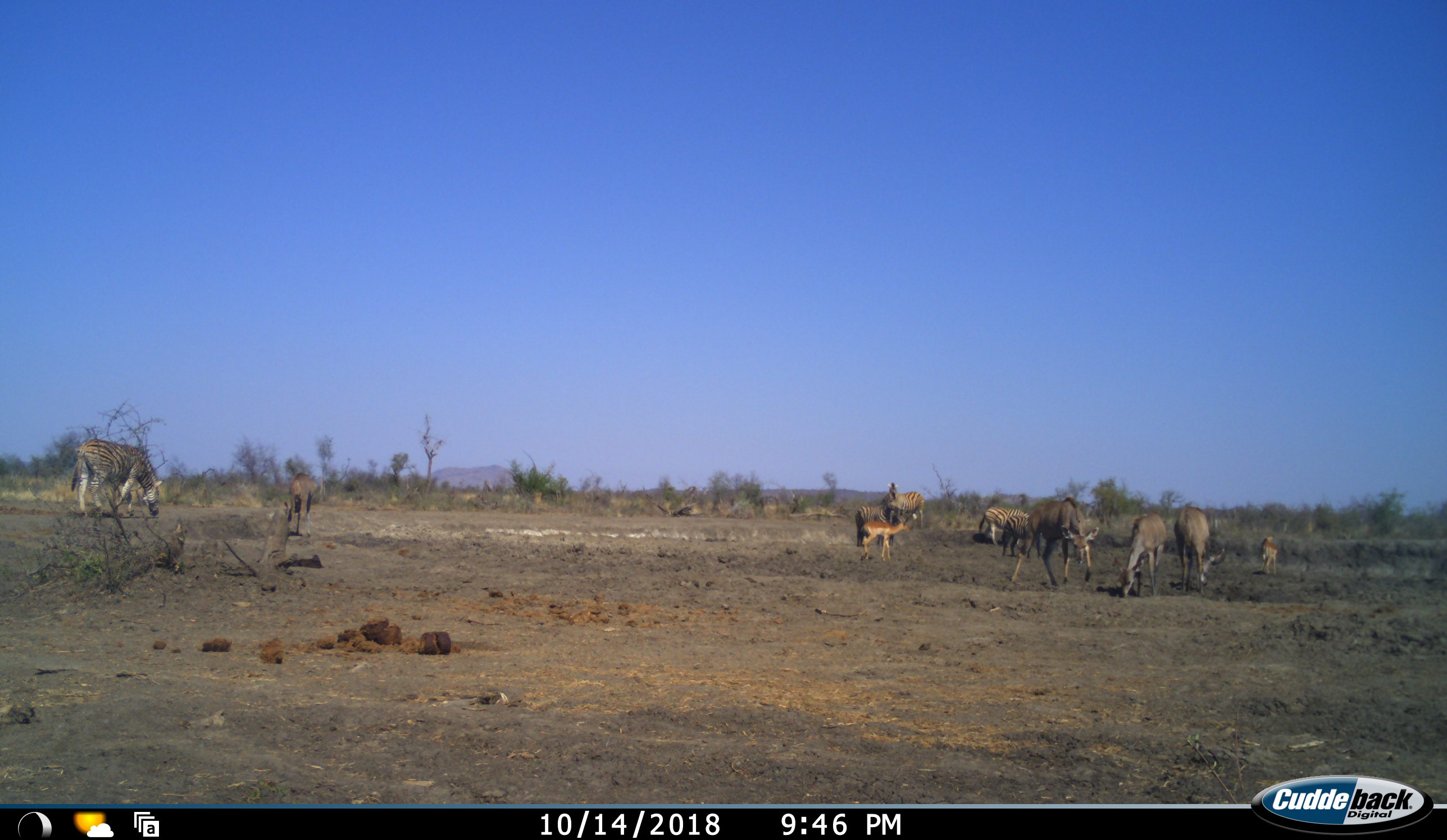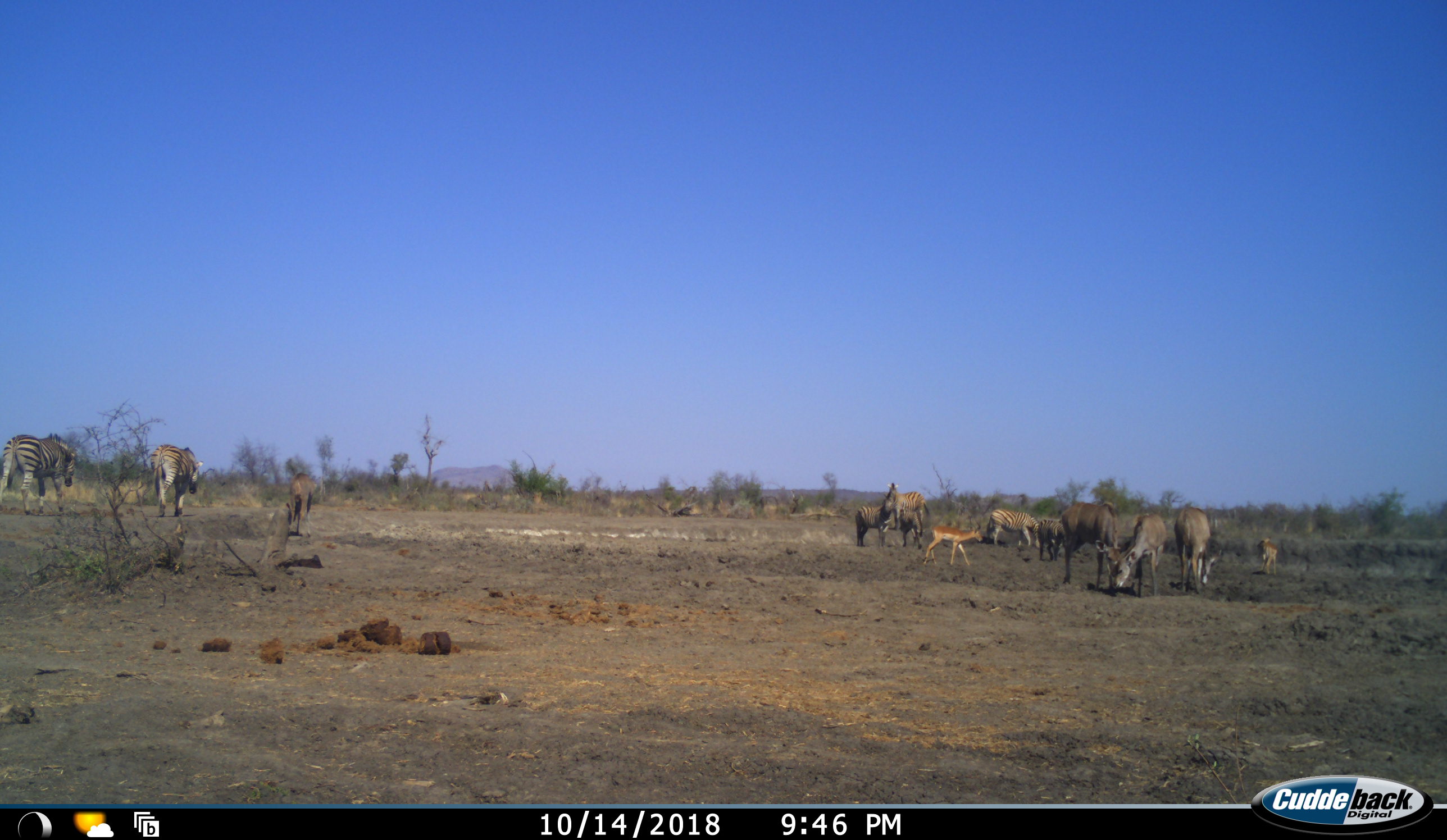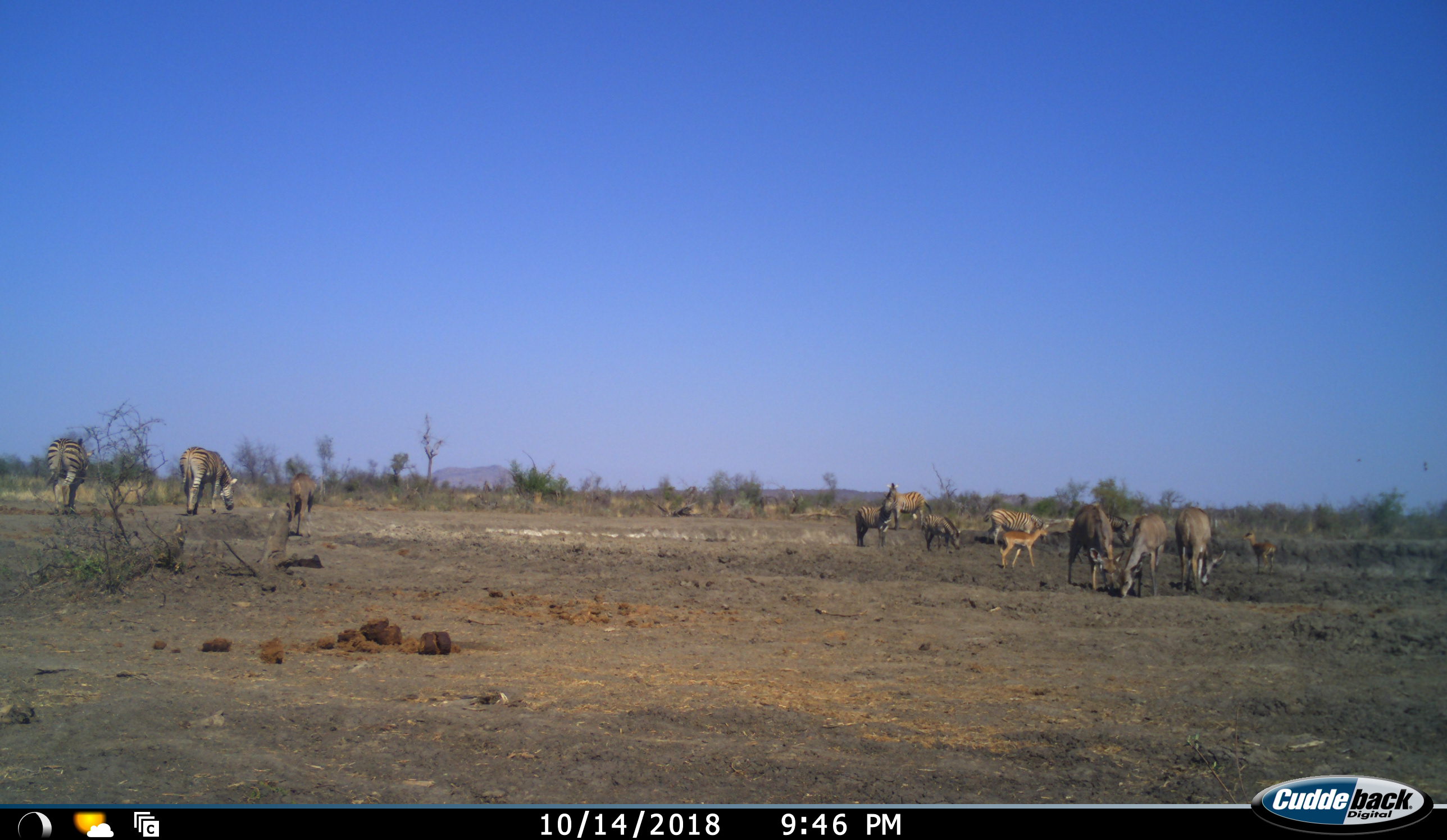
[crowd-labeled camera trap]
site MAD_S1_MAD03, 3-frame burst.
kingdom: Animalia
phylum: Chordata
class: Mammalia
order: Artiodactyla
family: Bovidae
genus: Aepyceros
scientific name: Aepyceros melampus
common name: impala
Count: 3.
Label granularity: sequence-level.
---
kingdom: Animalia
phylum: Chordata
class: Mammalia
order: Perissodactyla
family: Equidae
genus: Equus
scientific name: Equus quagga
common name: plains zebra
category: zebraplains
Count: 6.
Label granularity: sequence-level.